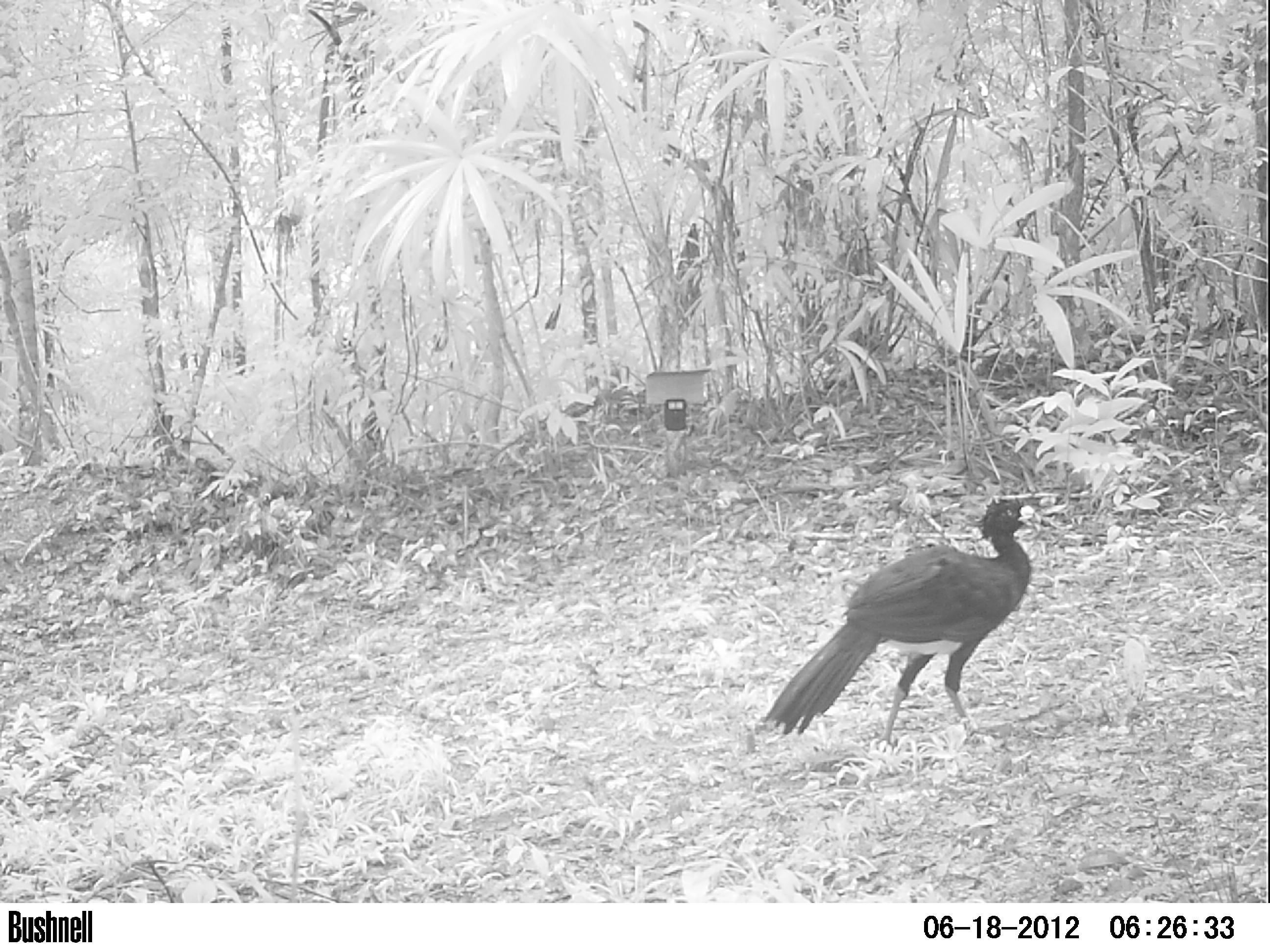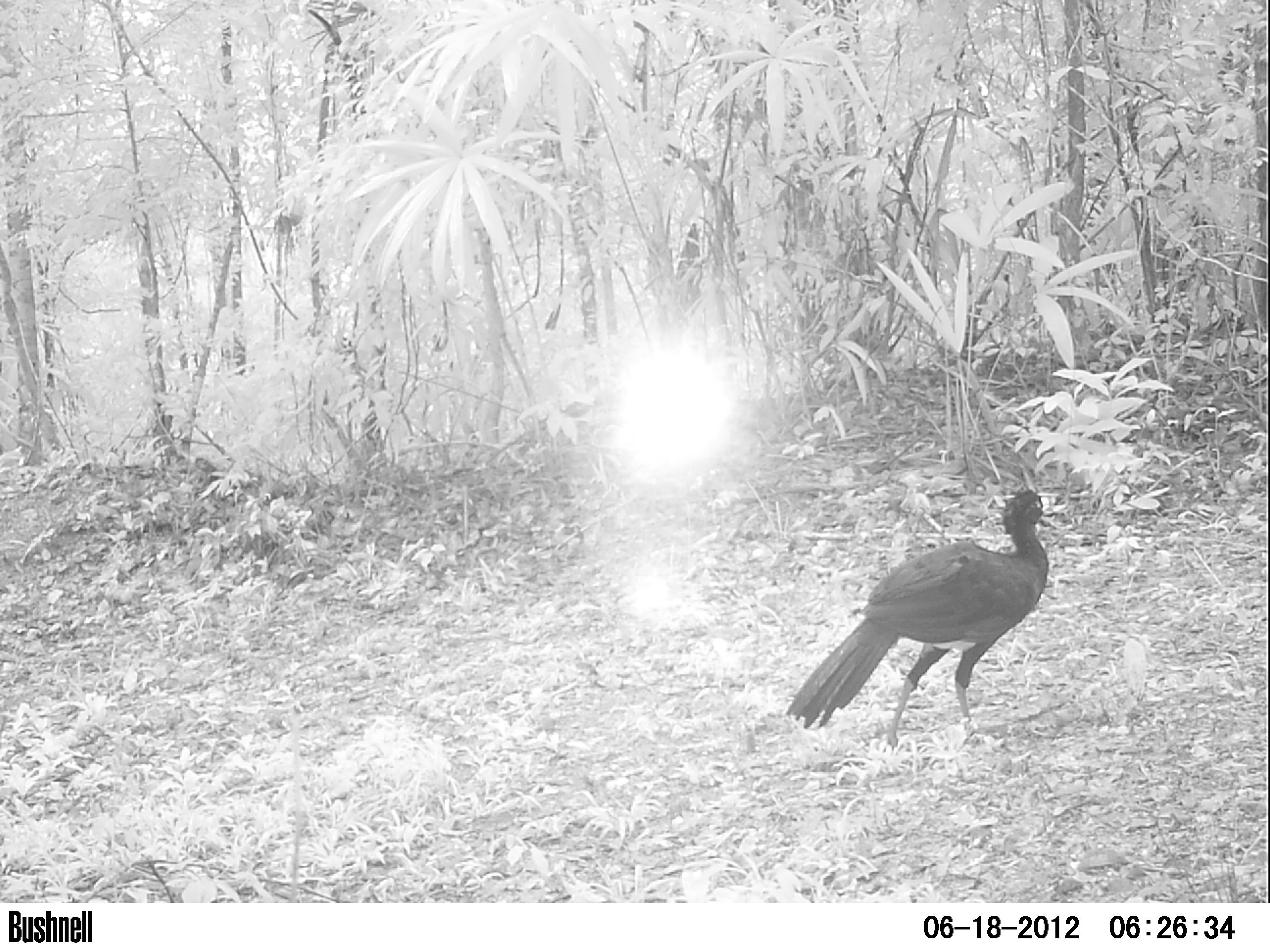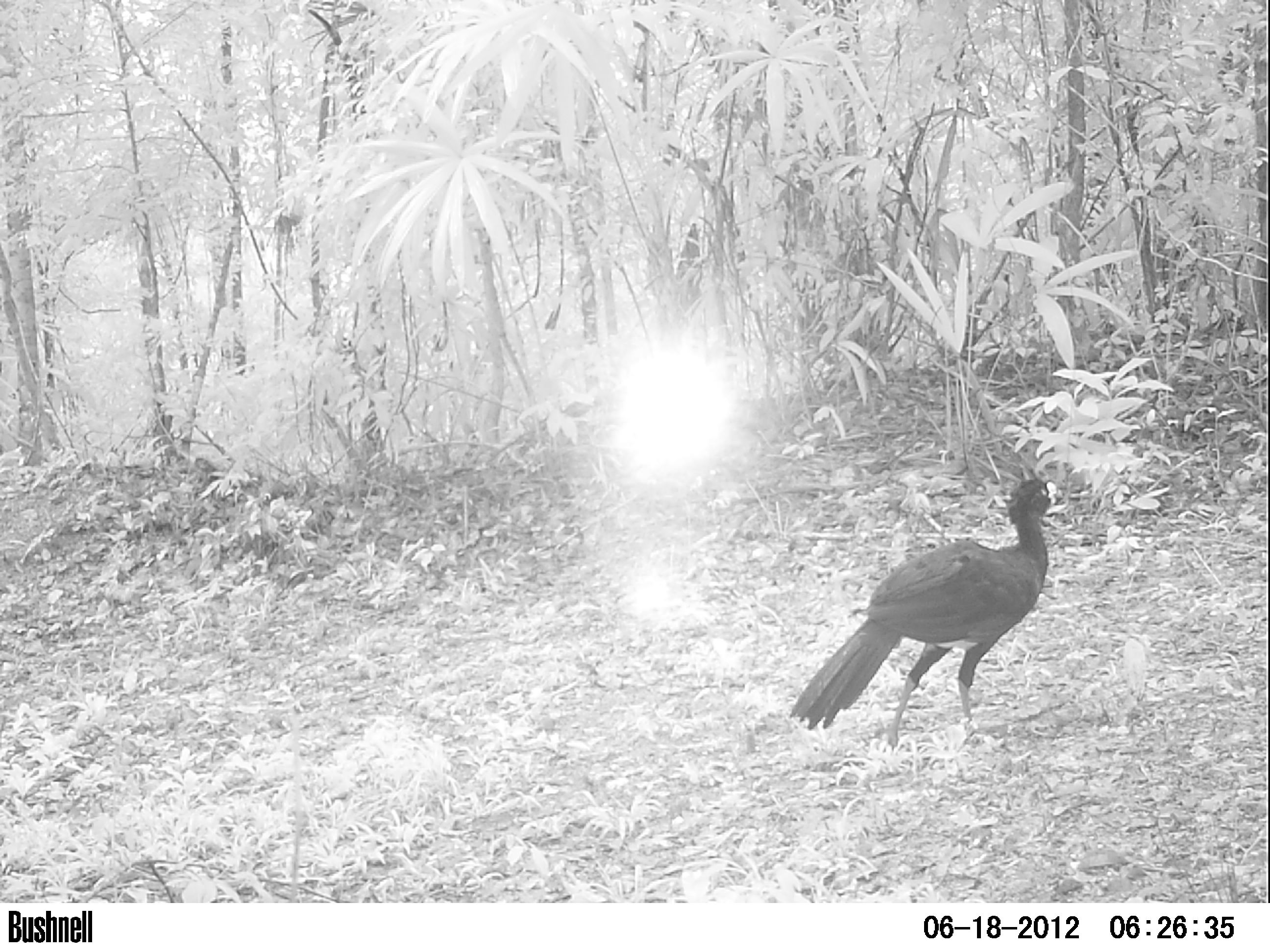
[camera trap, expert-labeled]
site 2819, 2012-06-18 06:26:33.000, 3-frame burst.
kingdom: Animalia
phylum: Chordata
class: Aves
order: Galliformes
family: Cracidae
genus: Crax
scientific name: Crax rubra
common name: great curassow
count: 1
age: adult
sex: male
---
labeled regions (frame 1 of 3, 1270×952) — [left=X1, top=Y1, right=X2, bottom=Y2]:
crax rubra: [left=761, top=494, right=1040, bottom=752]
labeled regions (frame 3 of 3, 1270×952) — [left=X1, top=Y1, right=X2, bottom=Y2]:
crax rubra: [left=788, top=476, right=1065, bottom=753]